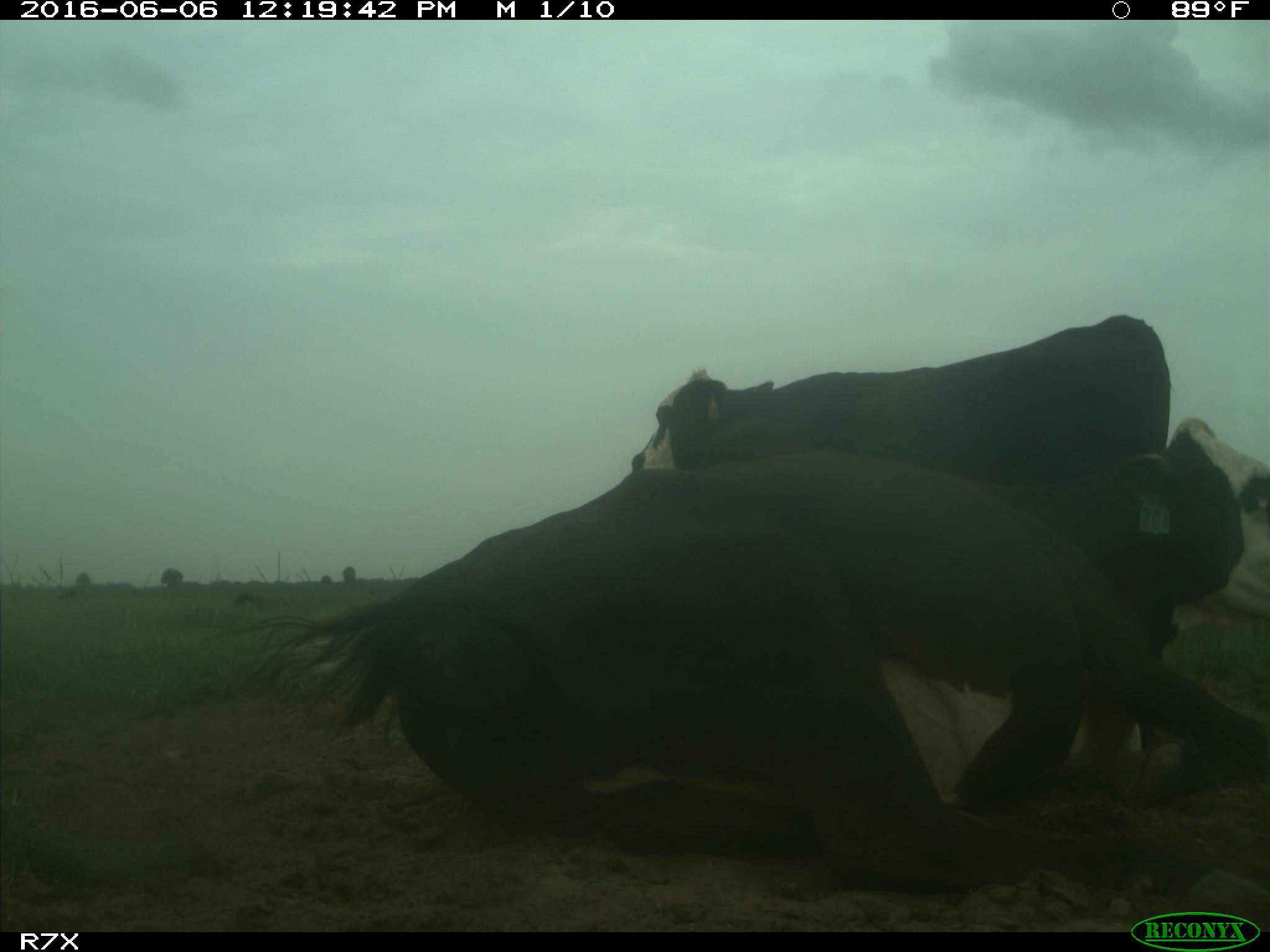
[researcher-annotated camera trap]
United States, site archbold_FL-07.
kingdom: Animalia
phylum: Chordata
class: Mammalia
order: Artiodactyla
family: Bovidae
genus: Bos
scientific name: Bos taurus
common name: domestic cow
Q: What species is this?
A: Bos taurus (domestic cow).